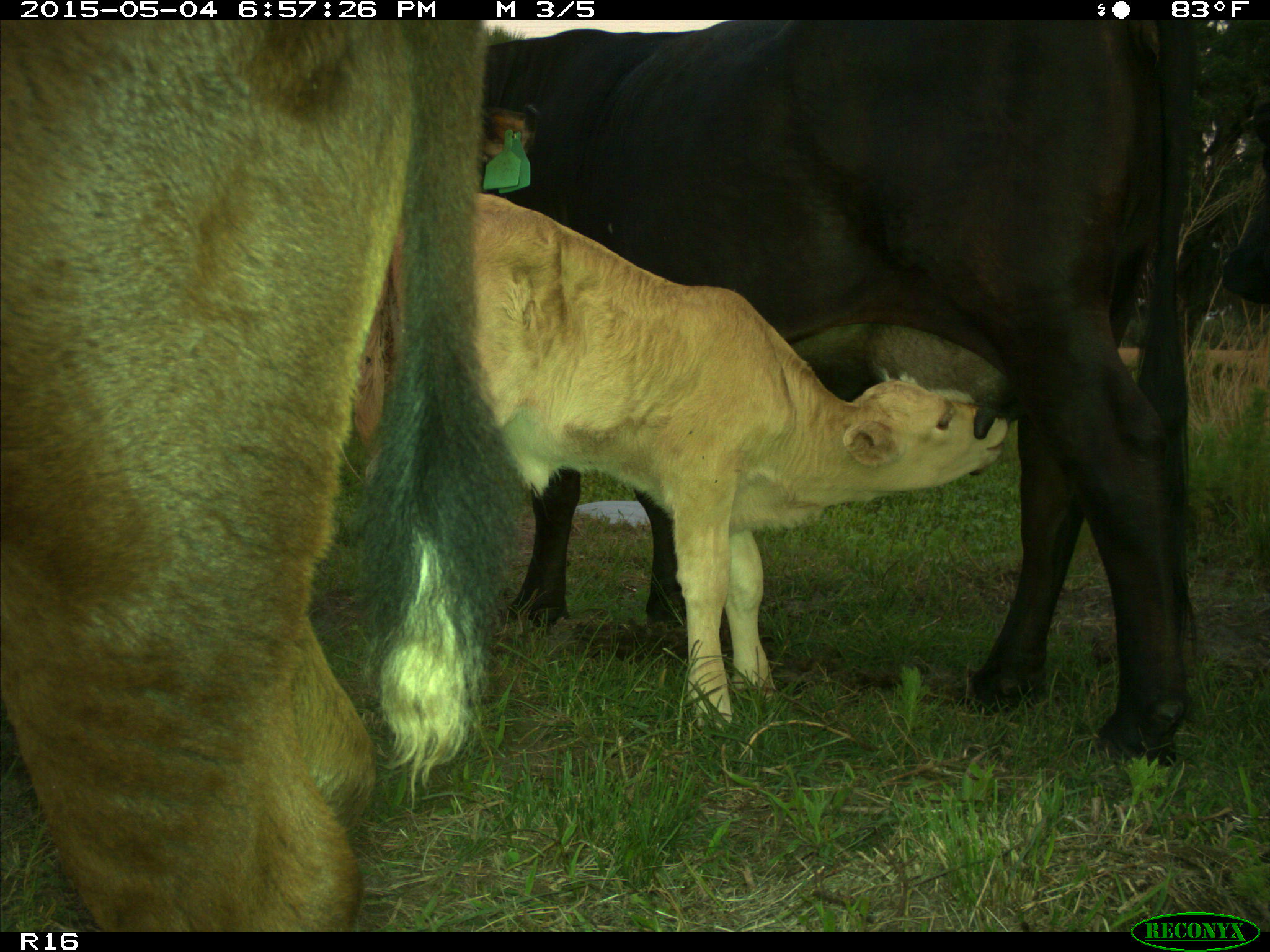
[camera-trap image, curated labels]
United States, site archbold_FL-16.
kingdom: Animalia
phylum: Chordata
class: Mammalia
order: Artiodactyla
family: Bovidae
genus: Bos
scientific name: Bos taurus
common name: domestic cow